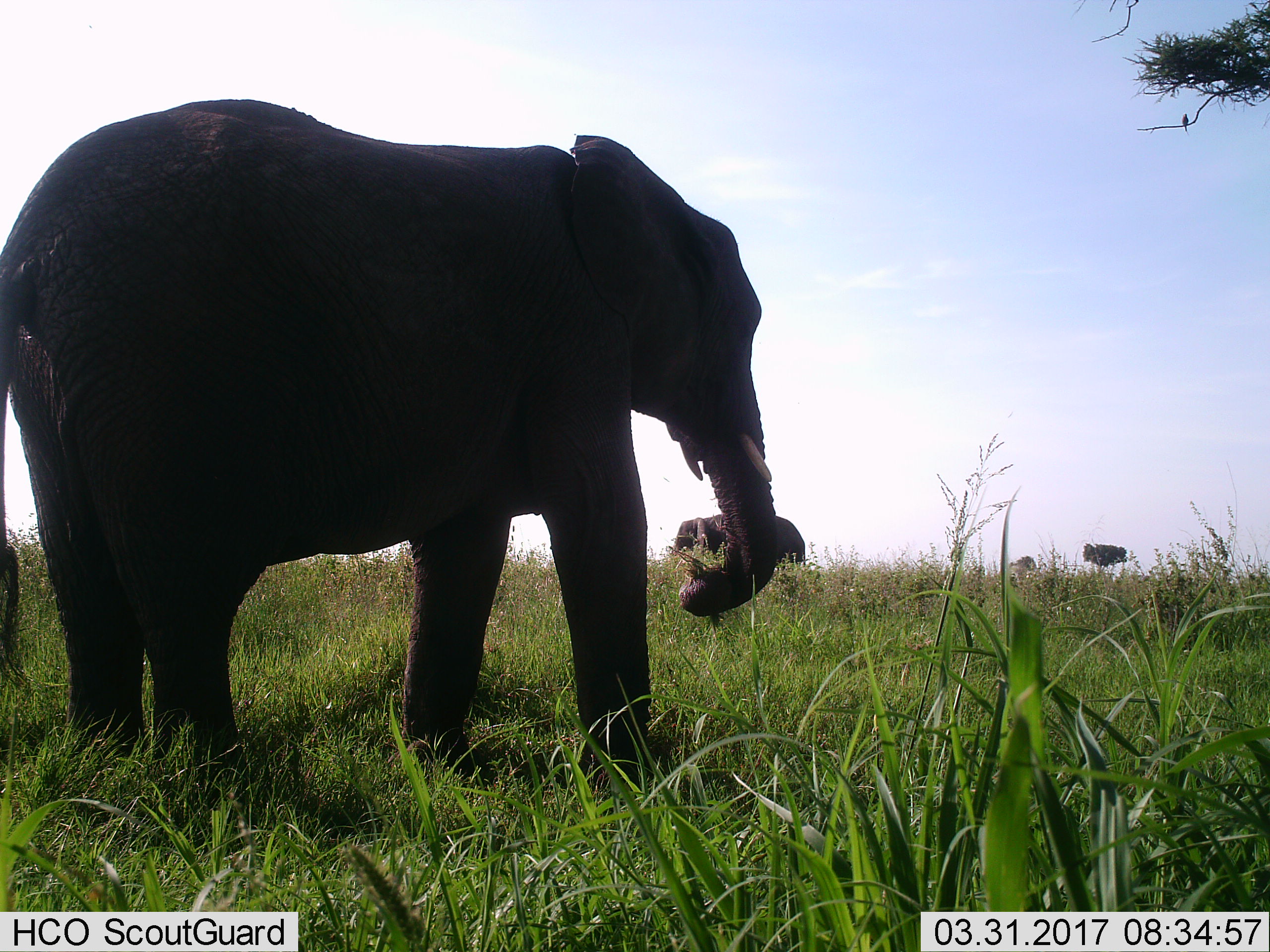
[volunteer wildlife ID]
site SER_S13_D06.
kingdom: Animalia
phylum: Chordata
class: Mammalia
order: Proboscidea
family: Elephantidae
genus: Loxodonta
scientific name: Loxodonta africana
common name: african bush elephant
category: elephant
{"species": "elephant (african bush elephant) (Loxodonta africana)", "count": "2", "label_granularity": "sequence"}